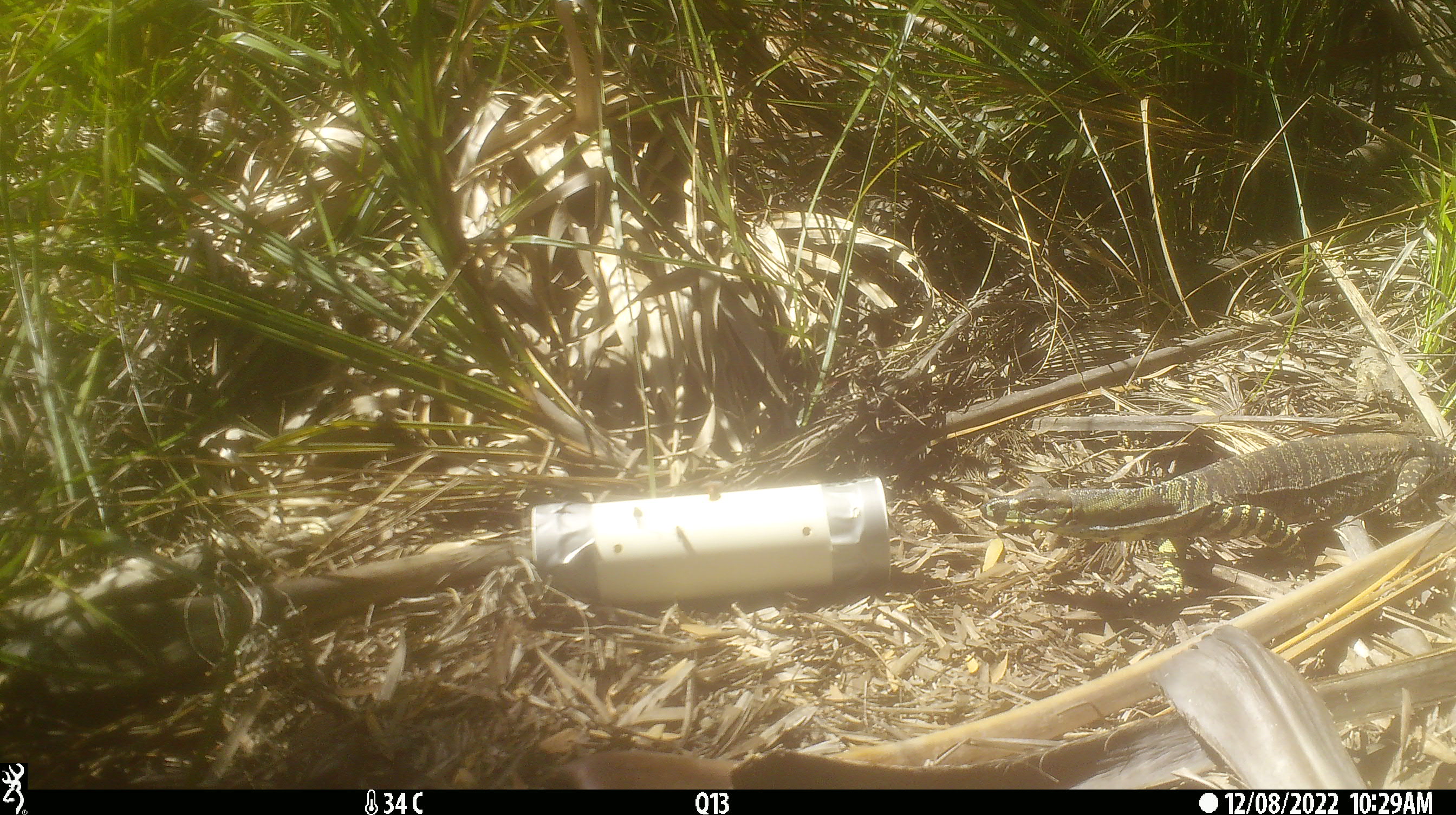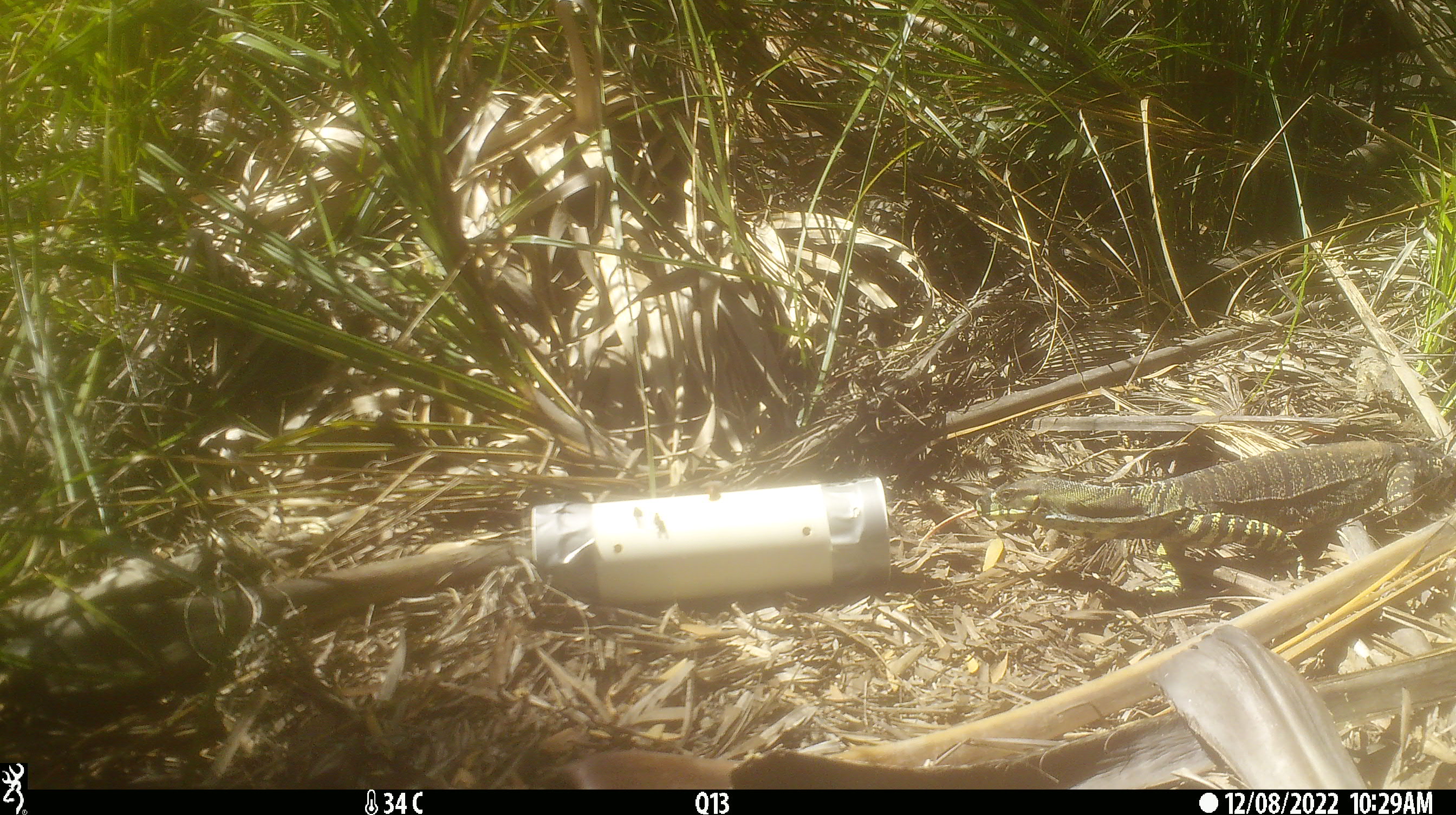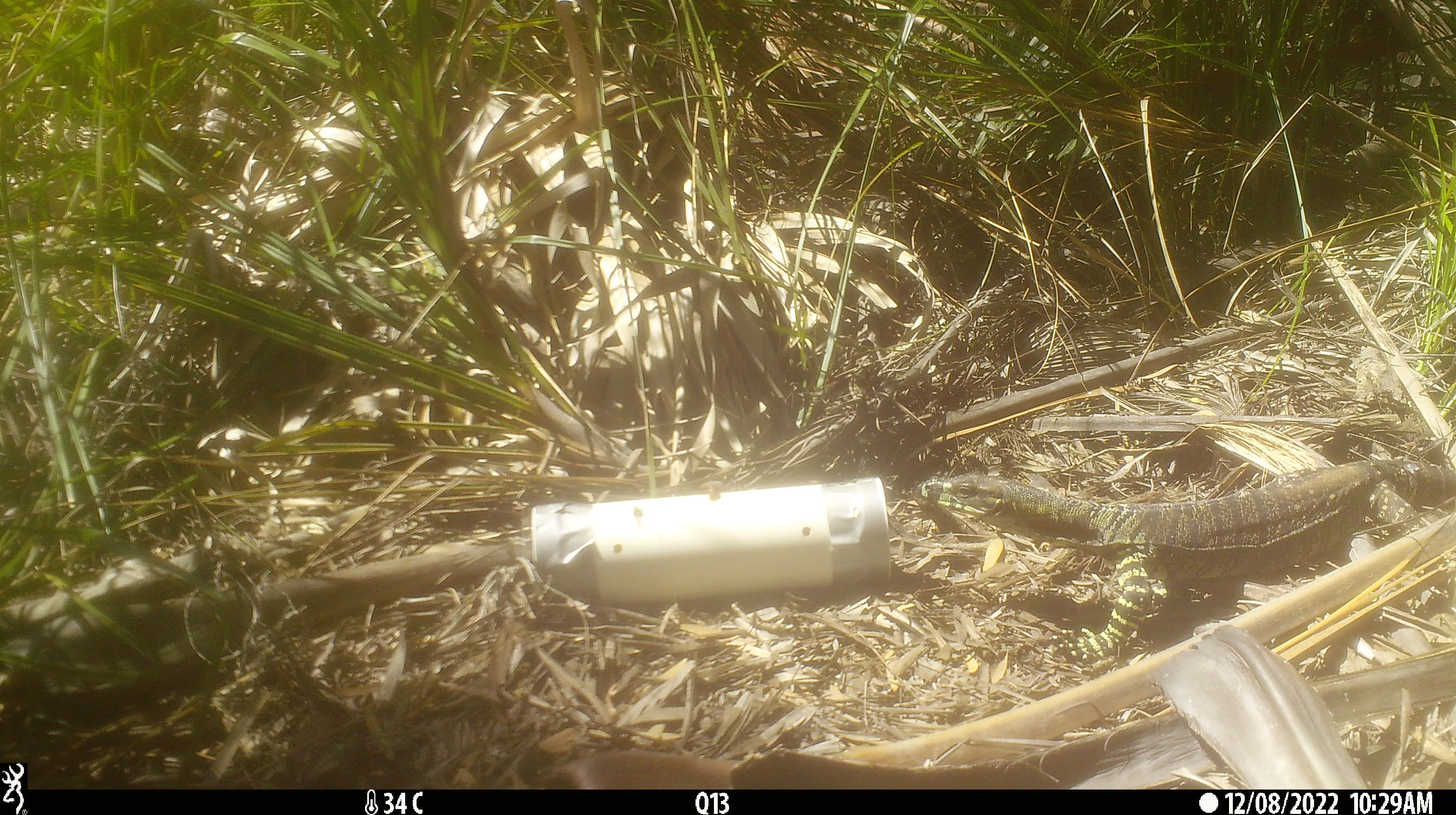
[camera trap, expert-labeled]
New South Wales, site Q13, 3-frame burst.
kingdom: Animalia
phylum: Chordata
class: Reptilia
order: Squamata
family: Varanidae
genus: Varanus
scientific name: Varanus varius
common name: lace monitor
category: goanna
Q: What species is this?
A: Goanna (lace monitor) (Varanus varius).